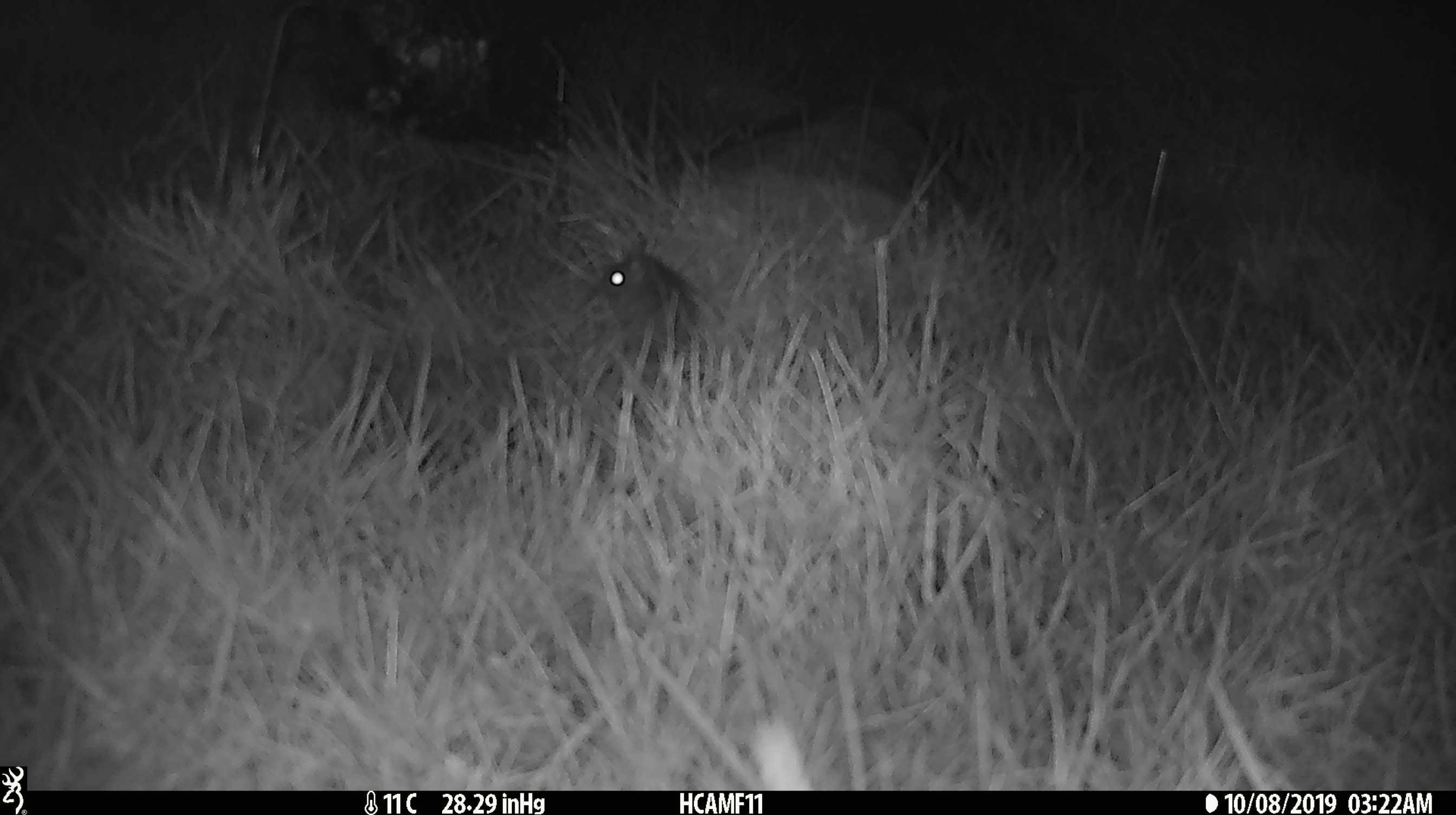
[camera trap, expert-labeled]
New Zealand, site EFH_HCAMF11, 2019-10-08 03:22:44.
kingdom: Animalia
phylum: Chordata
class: Mammalia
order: Rodentia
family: Muridae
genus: Mus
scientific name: Mus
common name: mouse